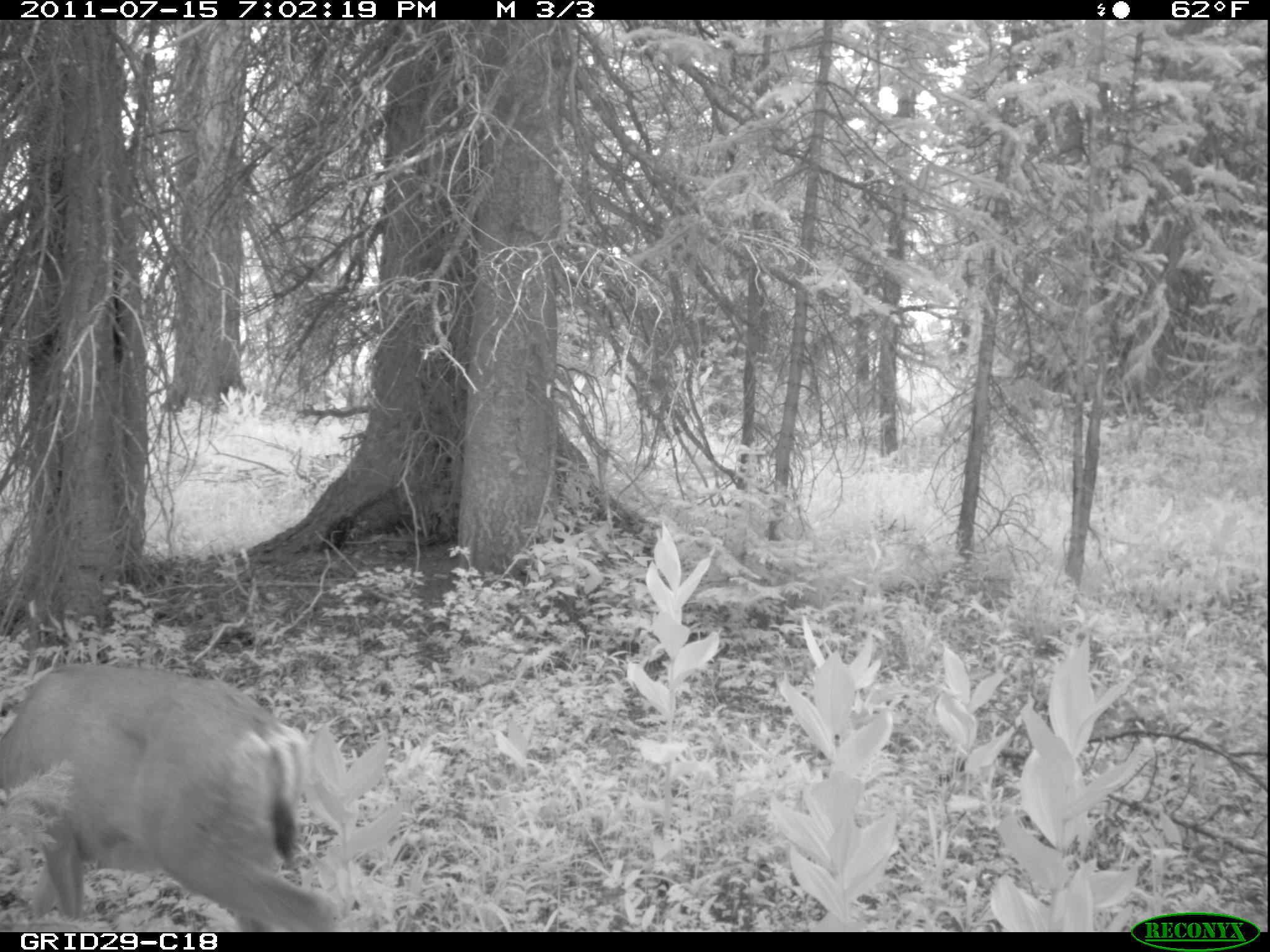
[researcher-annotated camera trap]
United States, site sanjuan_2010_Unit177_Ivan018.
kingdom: Animalia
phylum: Chordata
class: Mammalia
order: Artiodactyla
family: Cervidae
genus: Odocoileus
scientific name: Odocoileus hemionus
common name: mule deer